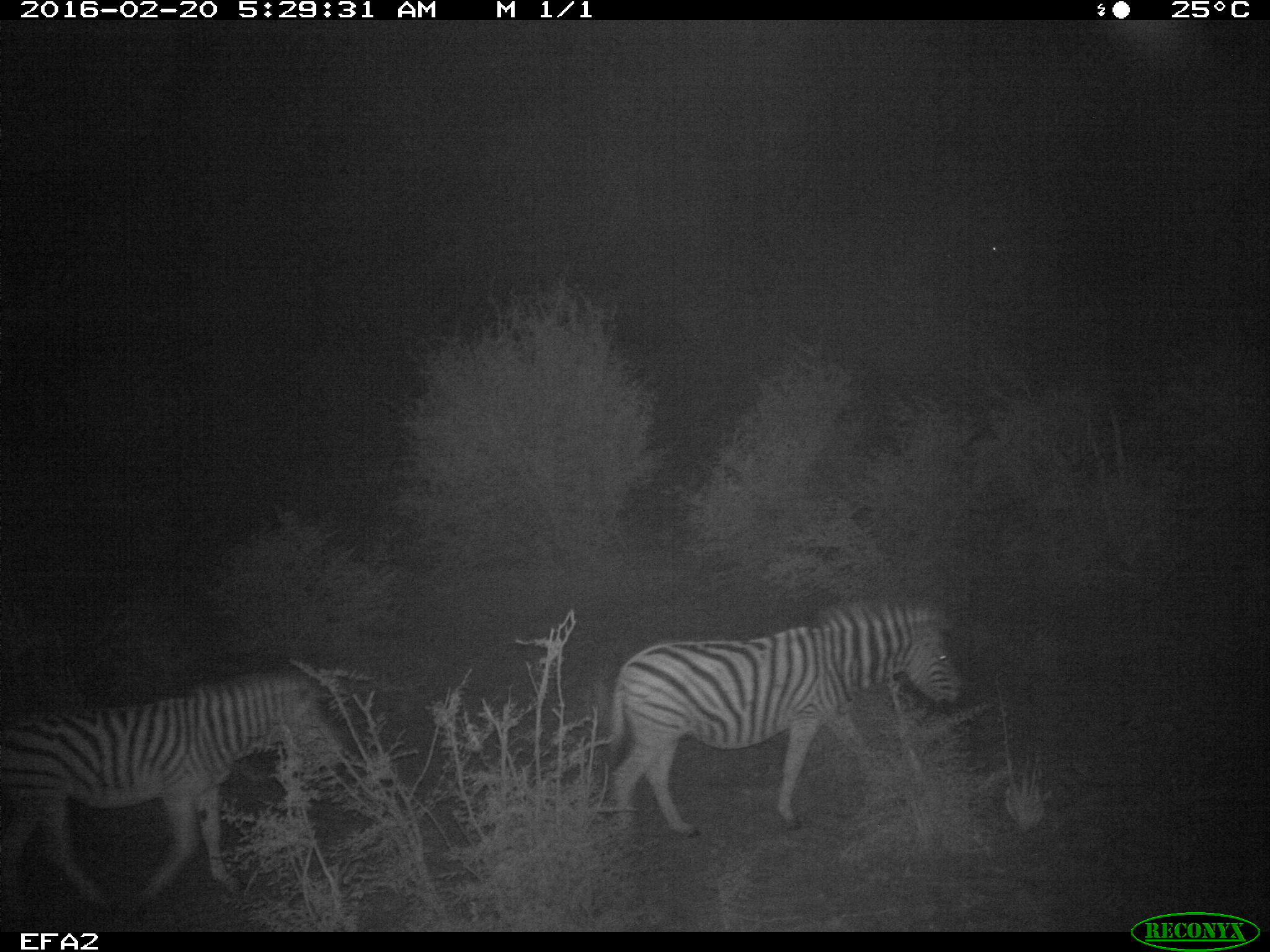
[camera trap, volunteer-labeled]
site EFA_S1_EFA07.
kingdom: Animalia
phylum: Chordata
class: Mammalia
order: Perissodactyla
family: Equidae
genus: Equus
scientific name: Equus quagga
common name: plains zebra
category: zebraplains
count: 2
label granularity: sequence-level